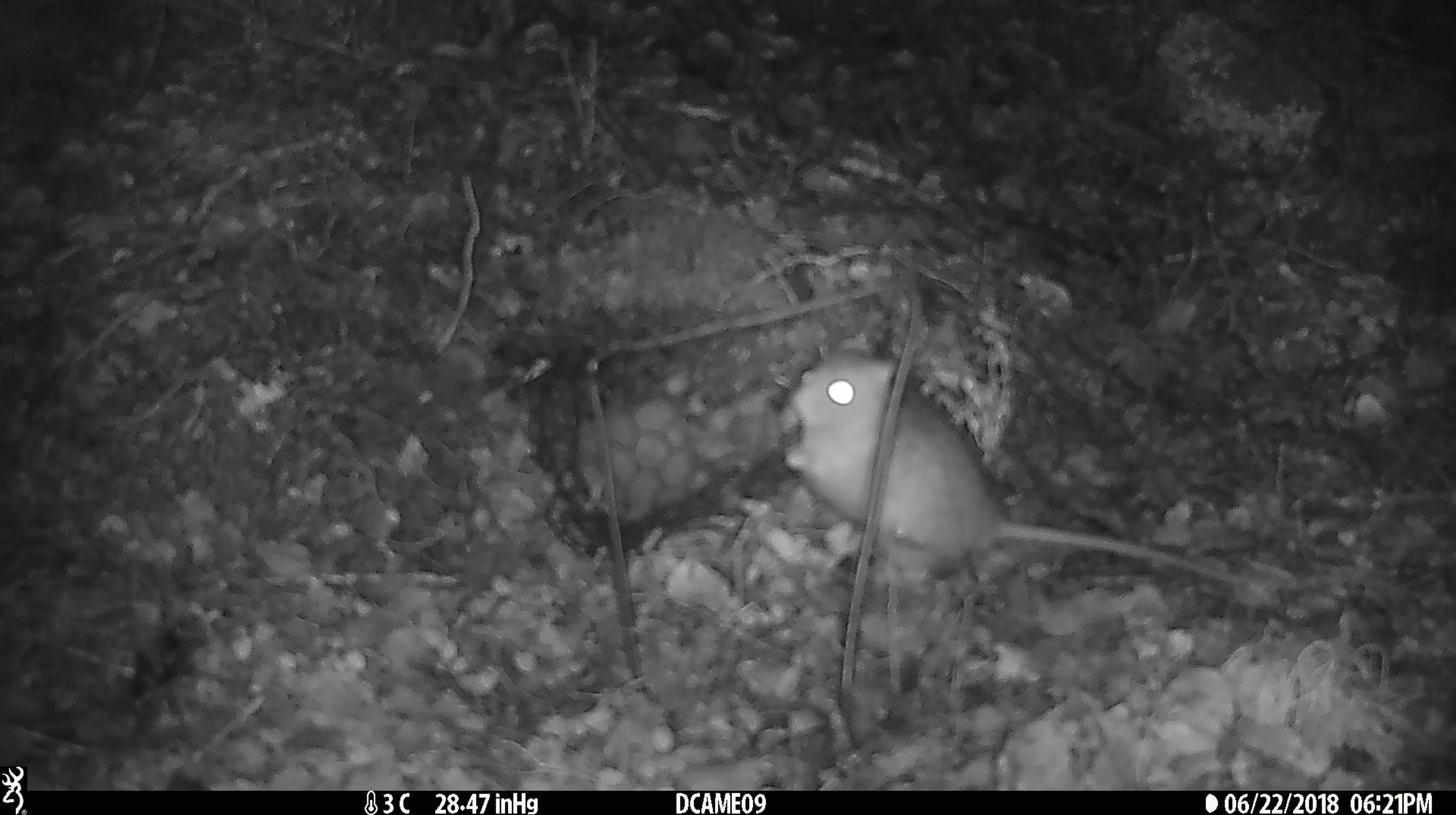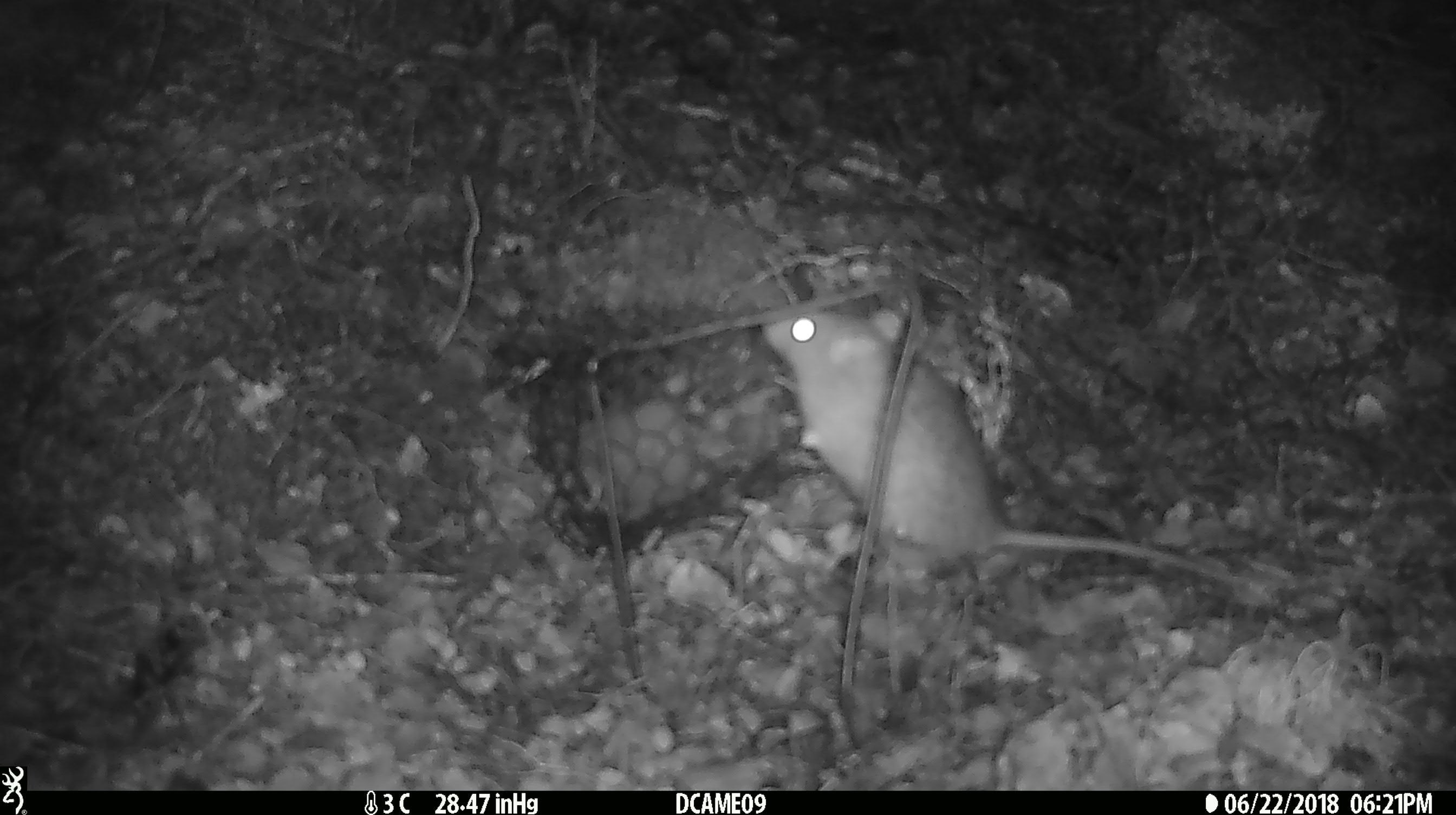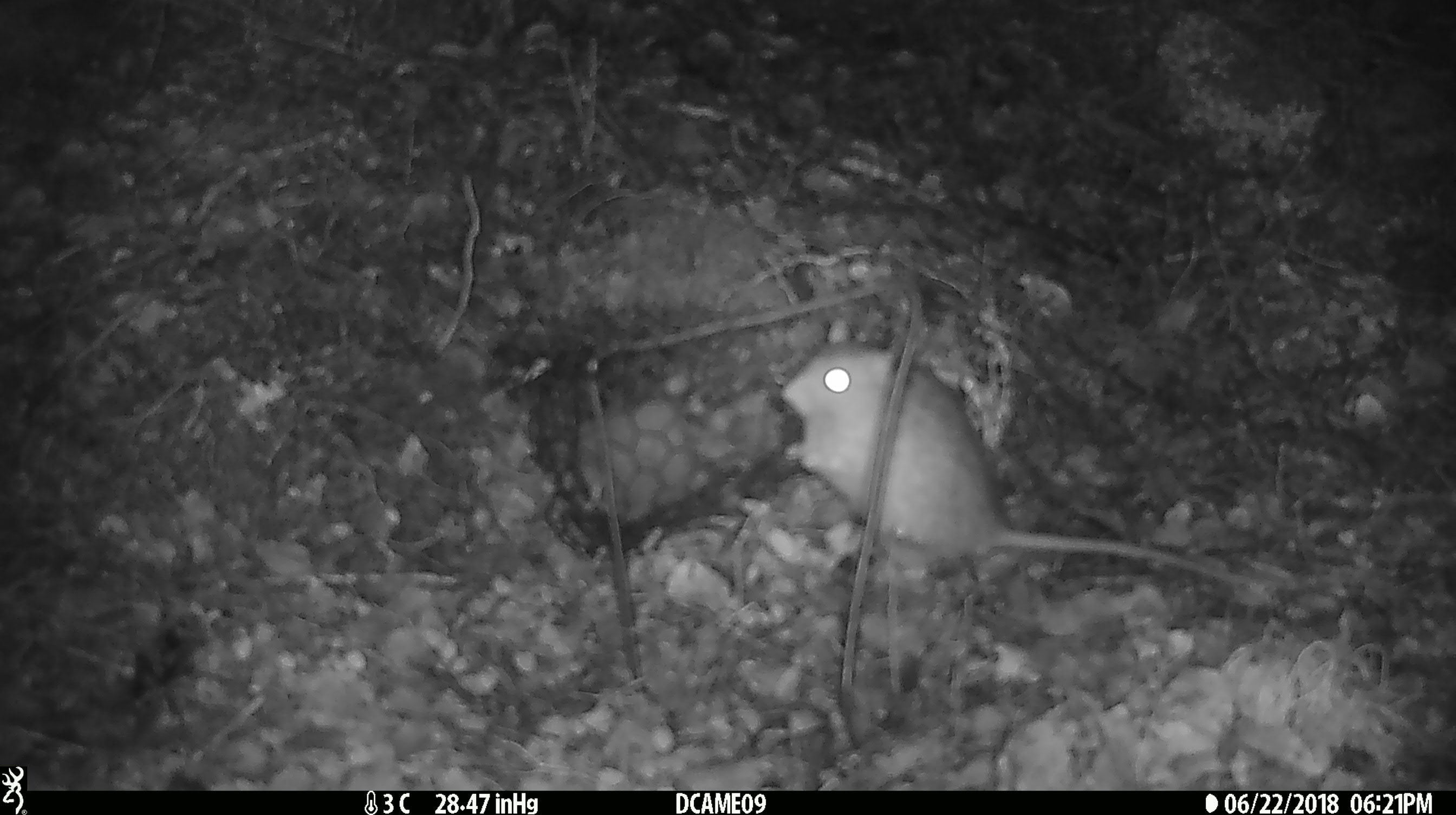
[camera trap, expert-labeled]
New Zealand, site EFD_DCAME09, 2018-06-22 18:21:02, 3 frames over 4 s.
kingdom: Animalia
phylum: Chordata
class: Mammalia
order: Rodentia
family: Muridae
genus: Rattus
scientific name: Rattus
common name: rat